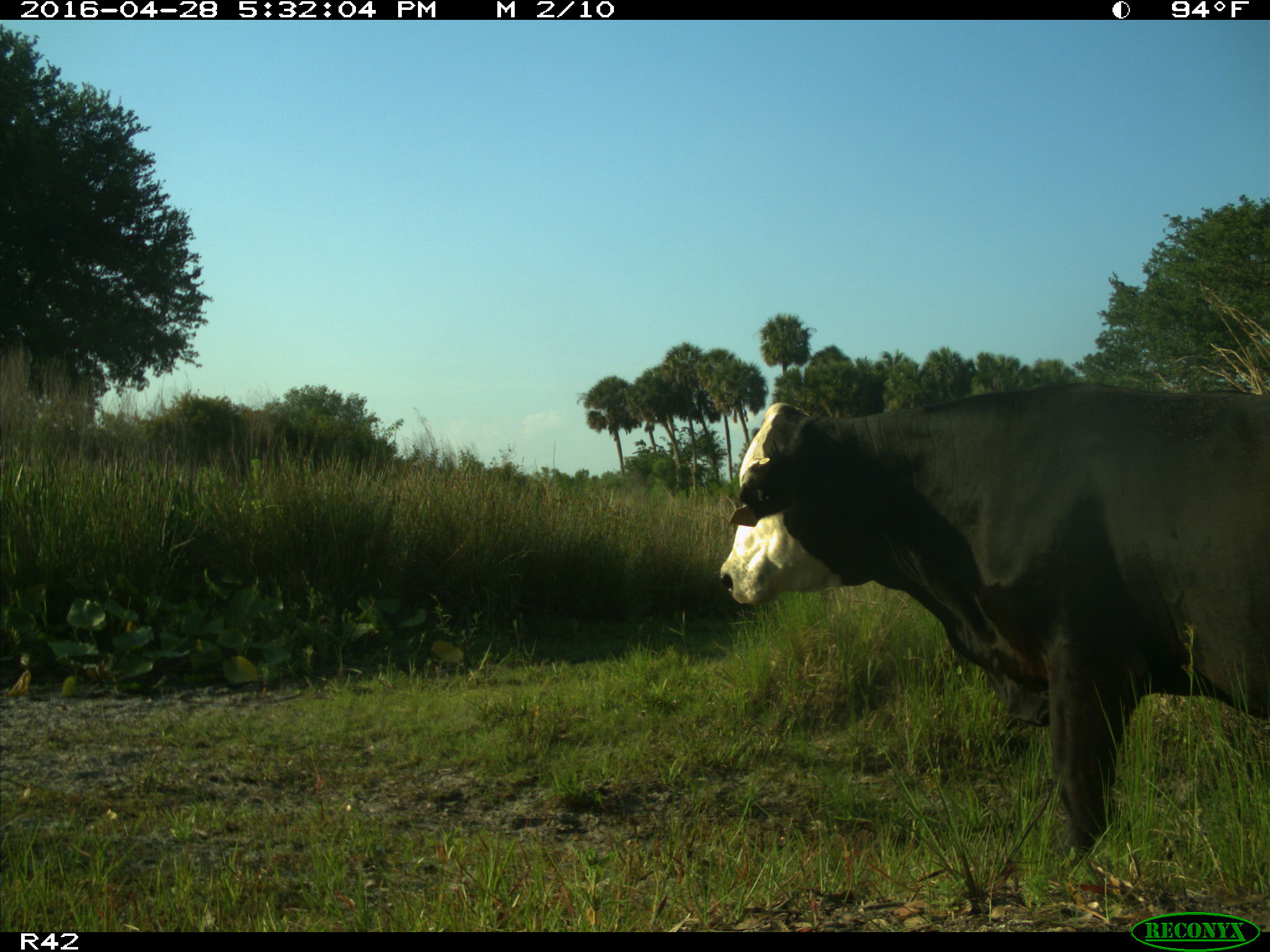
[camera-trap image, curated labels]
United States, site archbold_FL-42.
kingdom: Animalia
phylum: Chordata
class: Mammalia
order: Artiodactyla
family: Bovidae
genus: Bos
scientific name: Bos taurus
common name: domestic cow